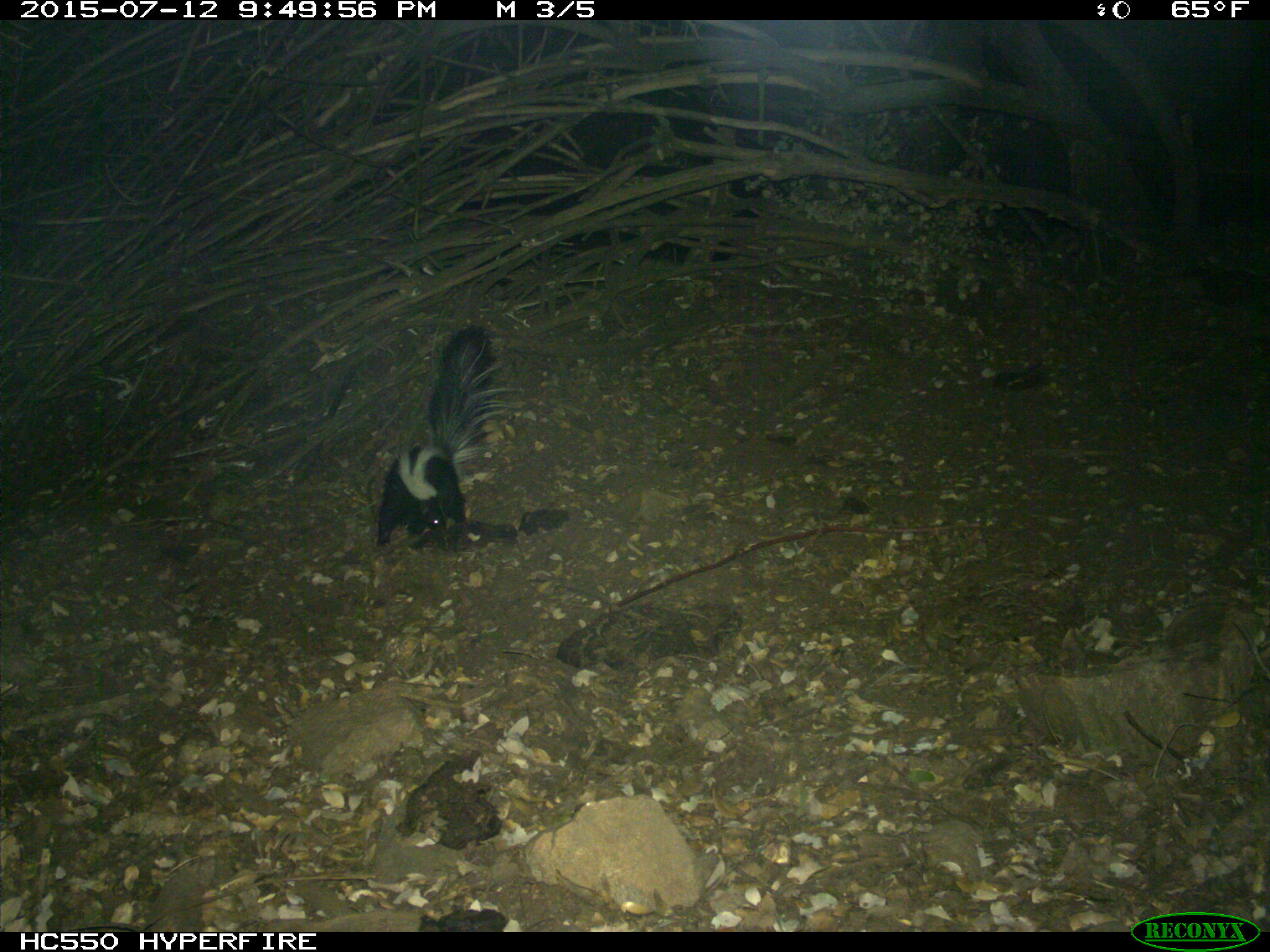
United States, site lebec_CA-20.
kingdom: Animalia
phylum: Chordata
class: Mammalia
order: Carnivora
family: Mephitidae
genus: Mephitis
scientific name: Mephitis mephitis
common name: striped skunk